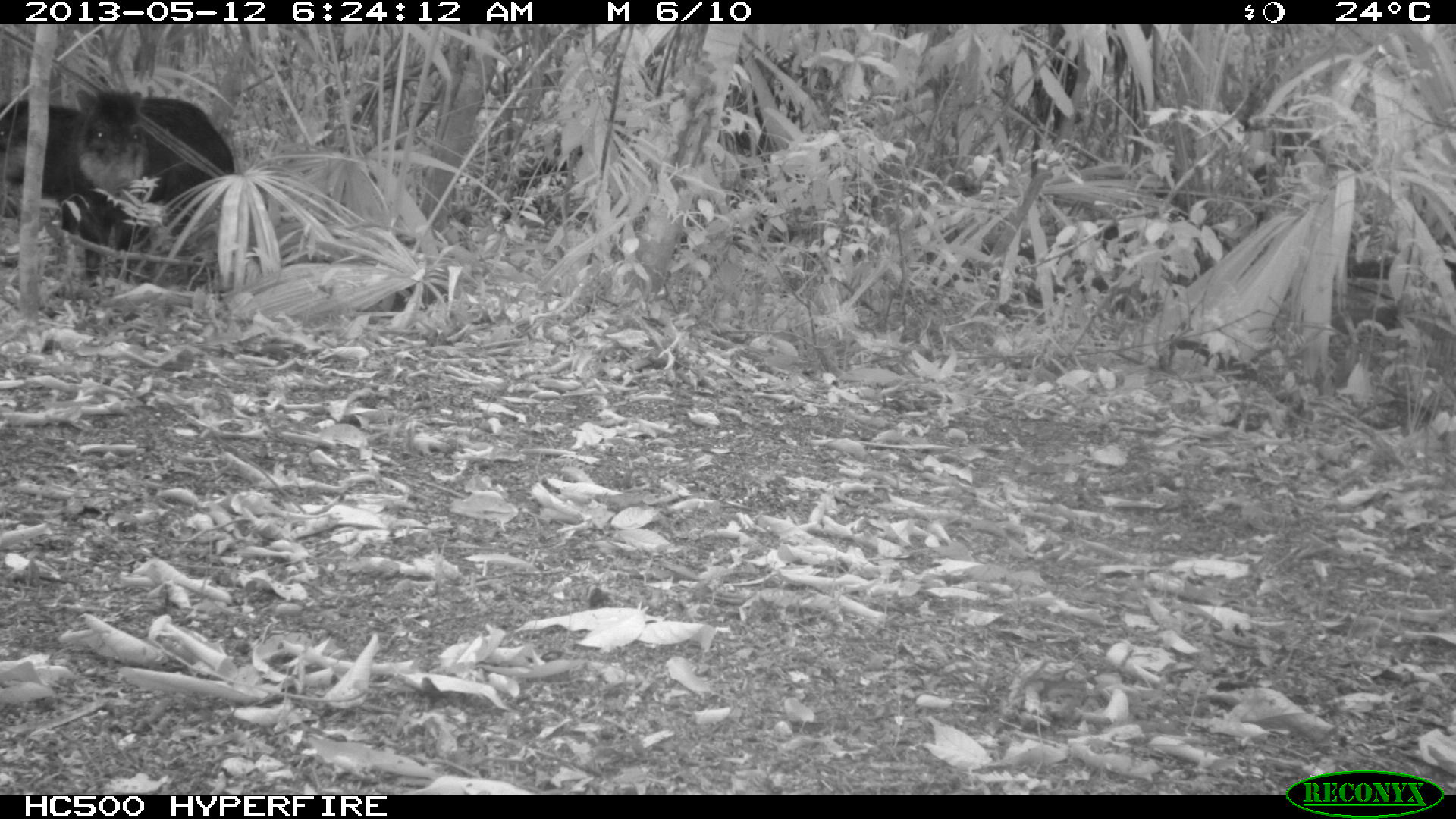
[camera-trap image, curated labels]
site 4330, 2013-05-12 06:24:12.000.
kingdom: Animalia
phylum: Chordata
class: Mammalia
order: Artiodactyla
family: Tayassuidae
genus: Tayassu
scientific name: Tayassu pecari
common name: white-lipped peccary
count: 5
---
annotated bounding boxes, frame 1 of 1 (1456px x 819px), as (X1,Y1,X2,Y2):
tayassu pecari: (72,86,233,279); (0,100,81,206)